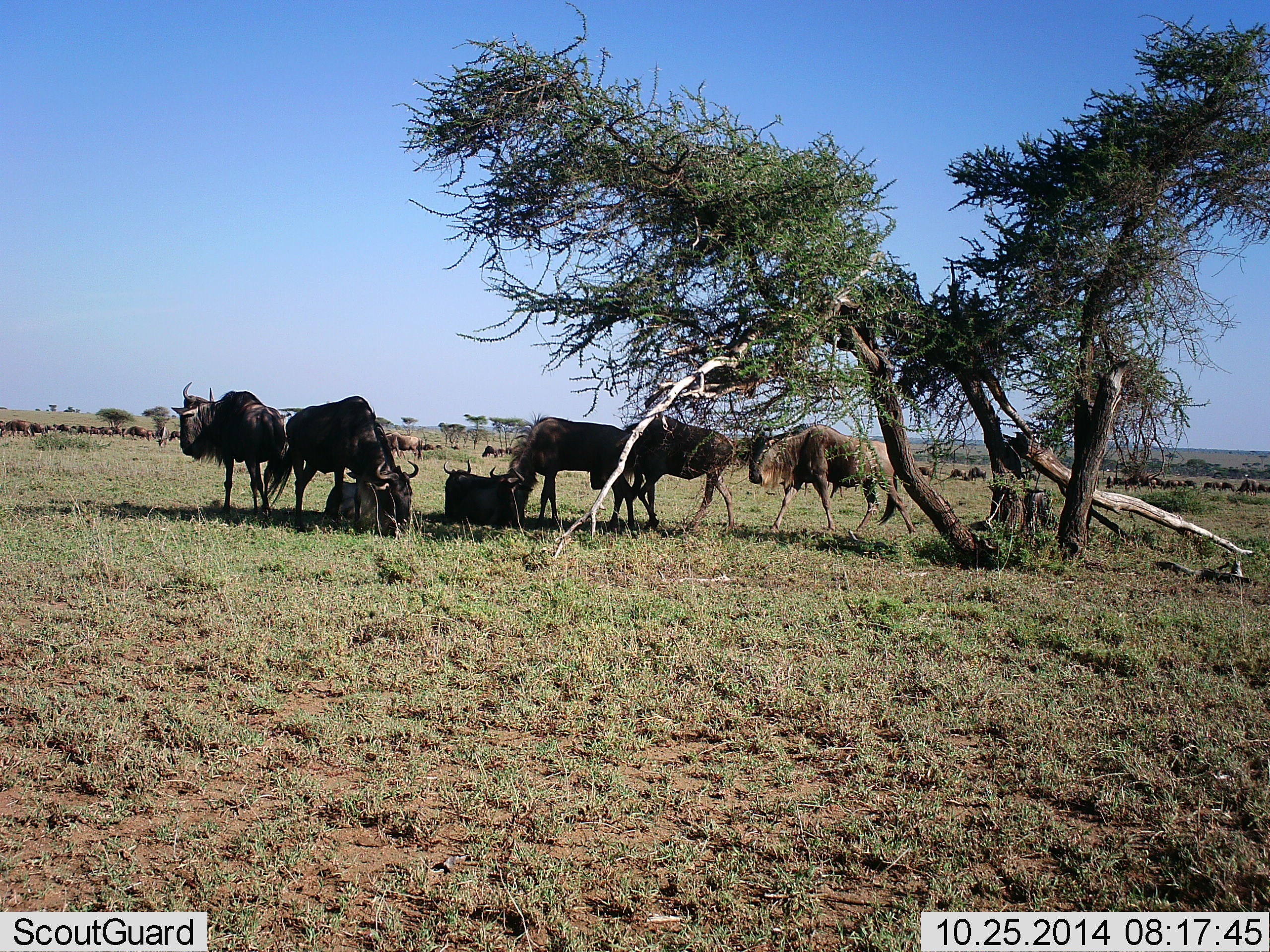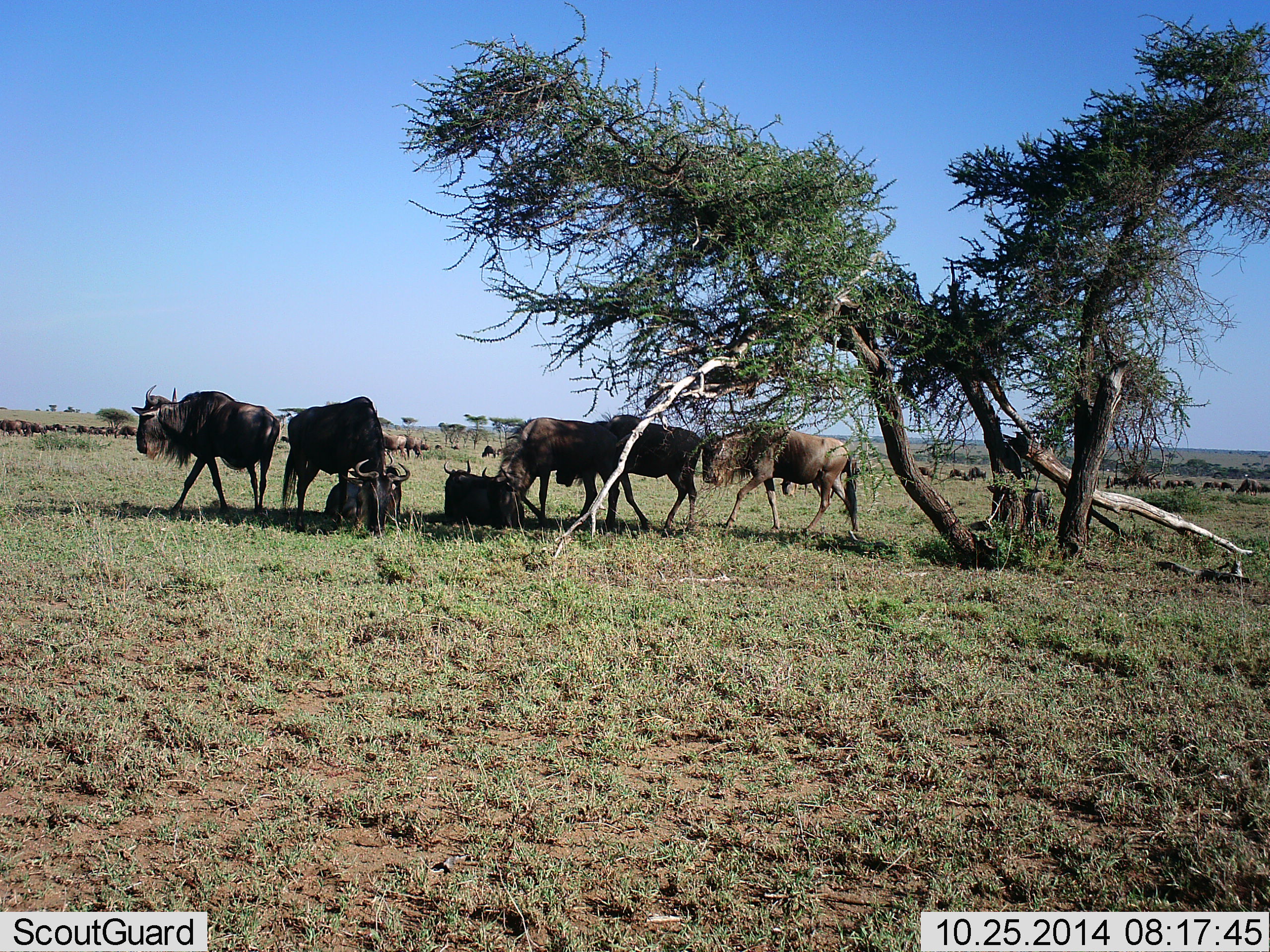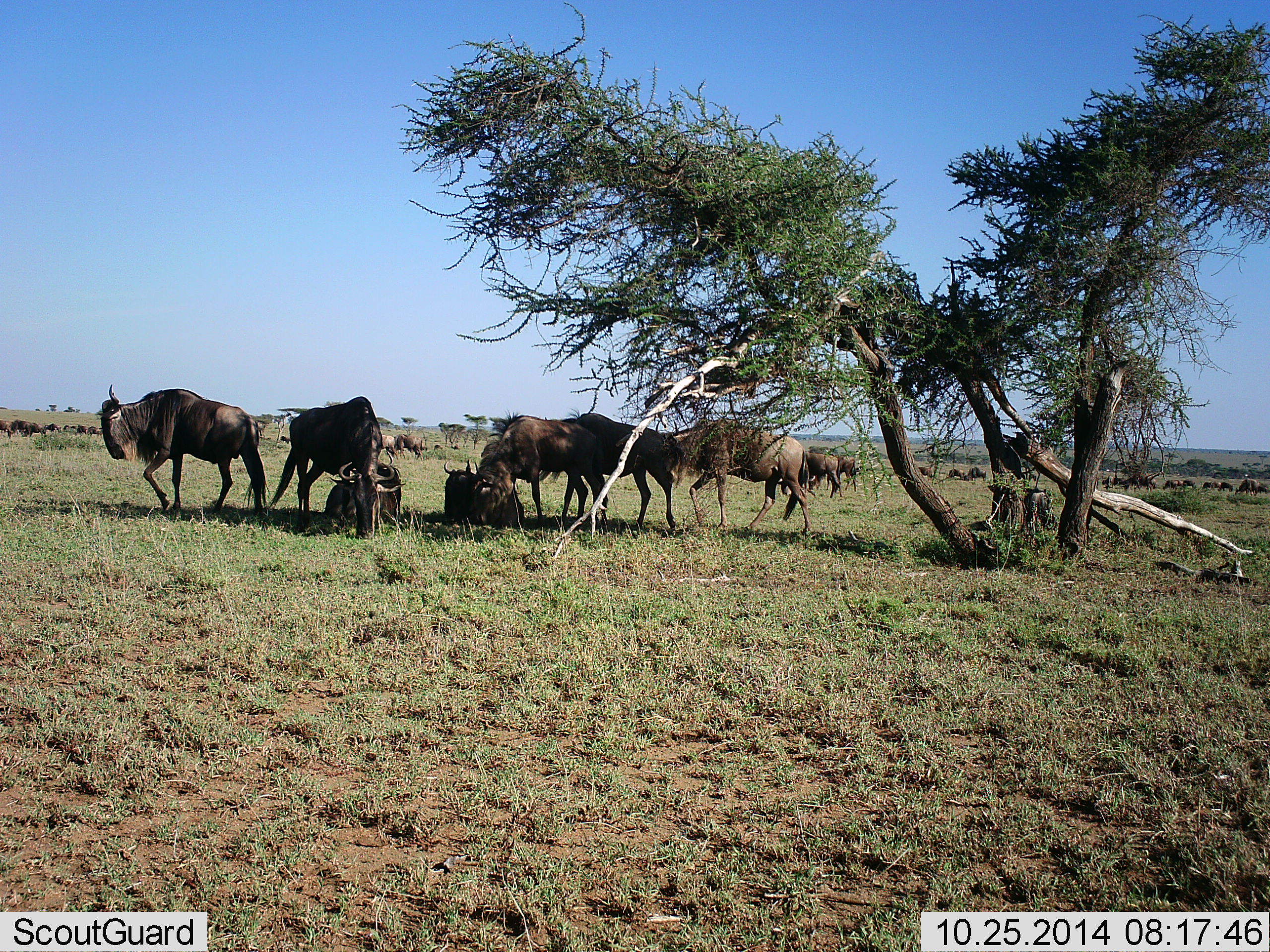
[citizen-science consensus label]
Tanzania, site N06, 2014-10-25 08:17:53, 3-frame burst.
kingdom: Animalia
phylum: Chordata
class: Mammalia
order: Artiodactyla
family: Bovidae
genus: Connochaetes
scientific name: Connochaetes taurinus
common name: blue wildebeest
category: wildebeest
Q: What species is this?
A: Wildebeest (blue wildebeest) (Connochaetes taurinus).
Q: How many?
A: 11-50.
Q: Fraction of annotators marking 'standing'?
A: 70%.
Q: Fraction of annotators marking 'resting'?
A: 80%.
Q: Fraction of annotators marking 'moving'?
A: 50%.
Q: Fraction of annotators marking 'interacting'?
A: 10%.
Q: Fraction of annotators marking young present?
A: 0%.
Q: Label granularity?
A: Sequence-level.